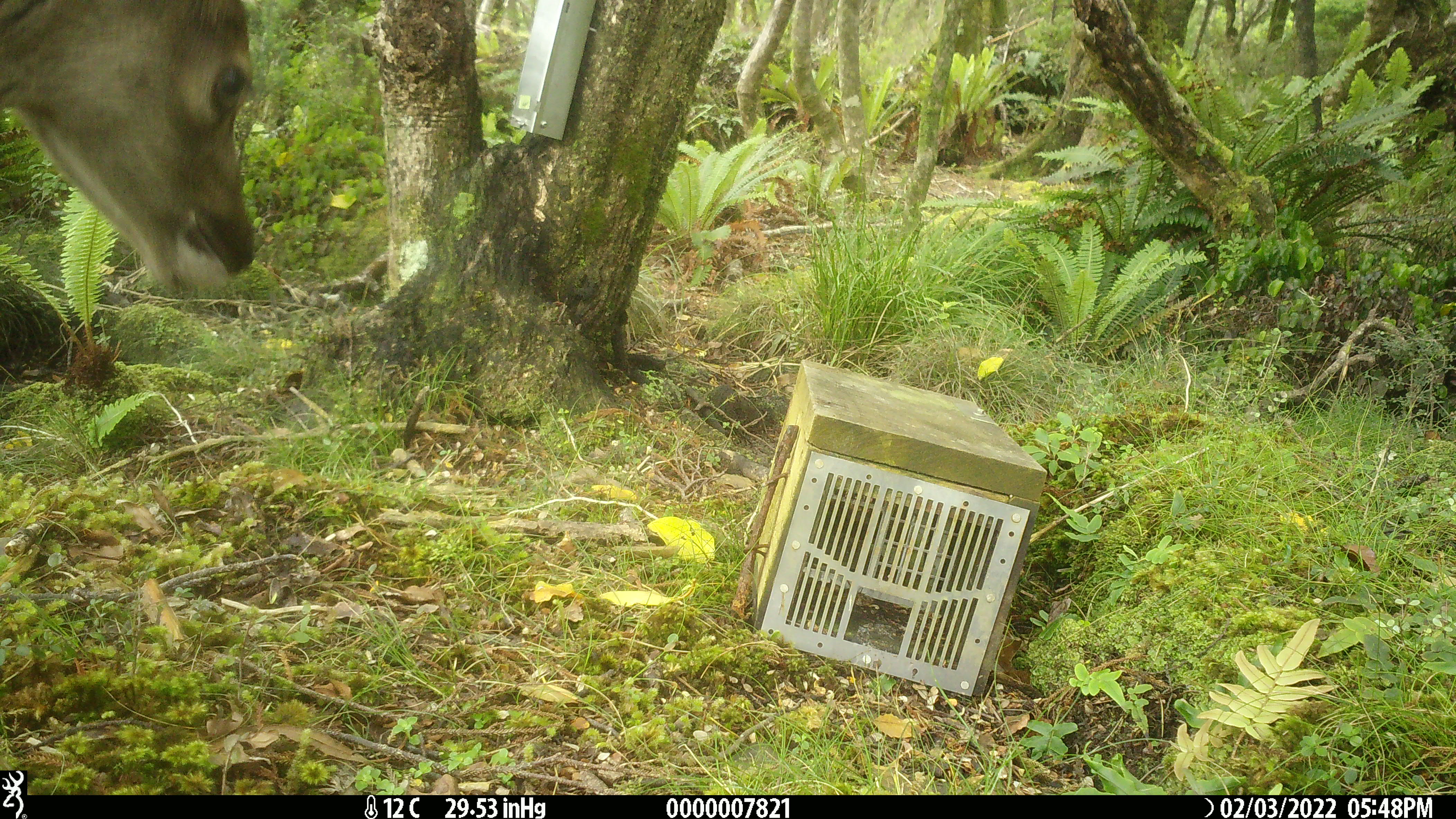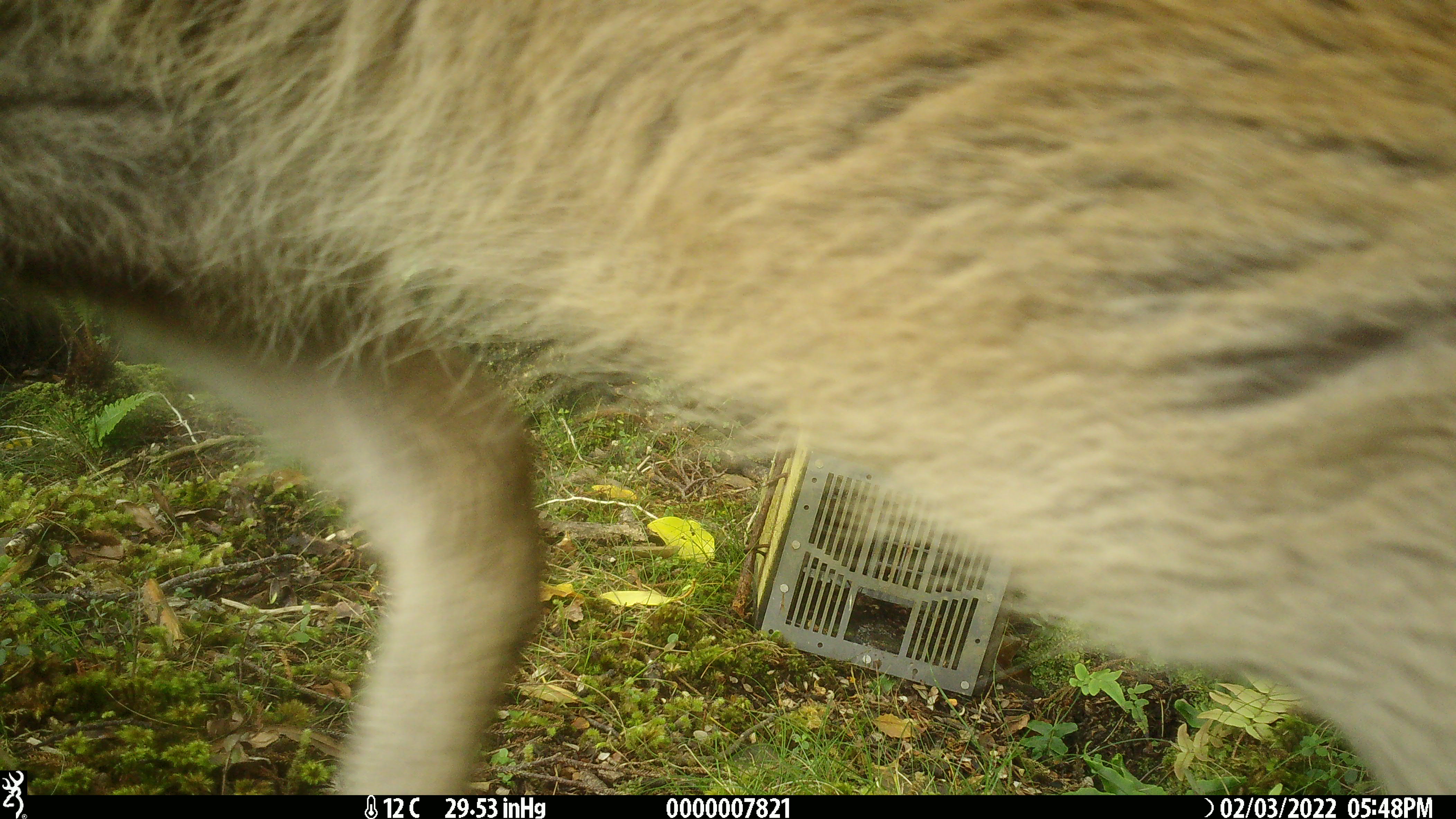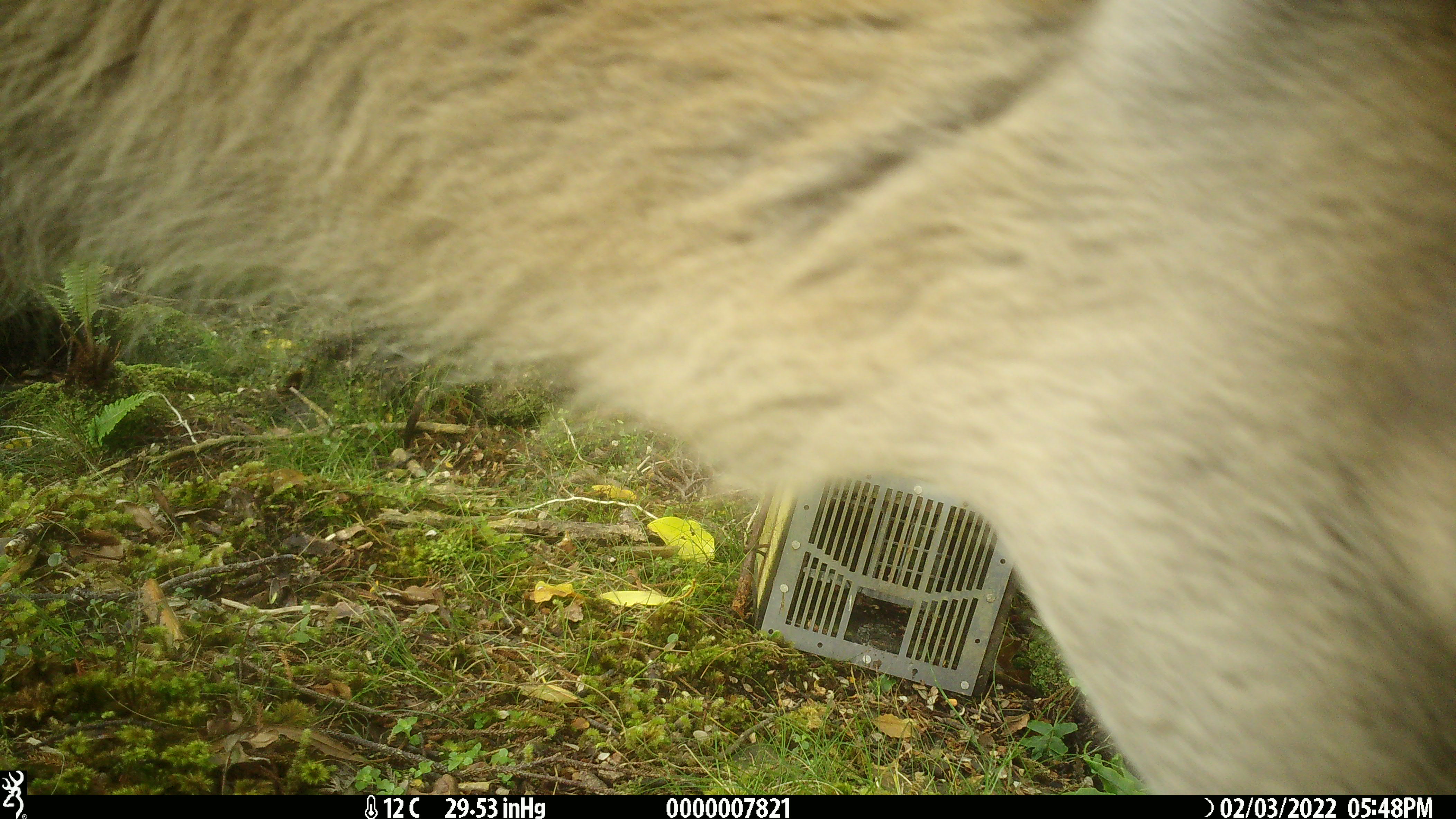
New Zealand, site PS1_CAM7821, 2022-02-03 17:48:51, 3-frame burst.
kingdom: Animalia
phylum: Chordata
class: Mammalia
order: Artiodactyla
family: Cervidae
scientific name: Cervidae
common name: deer